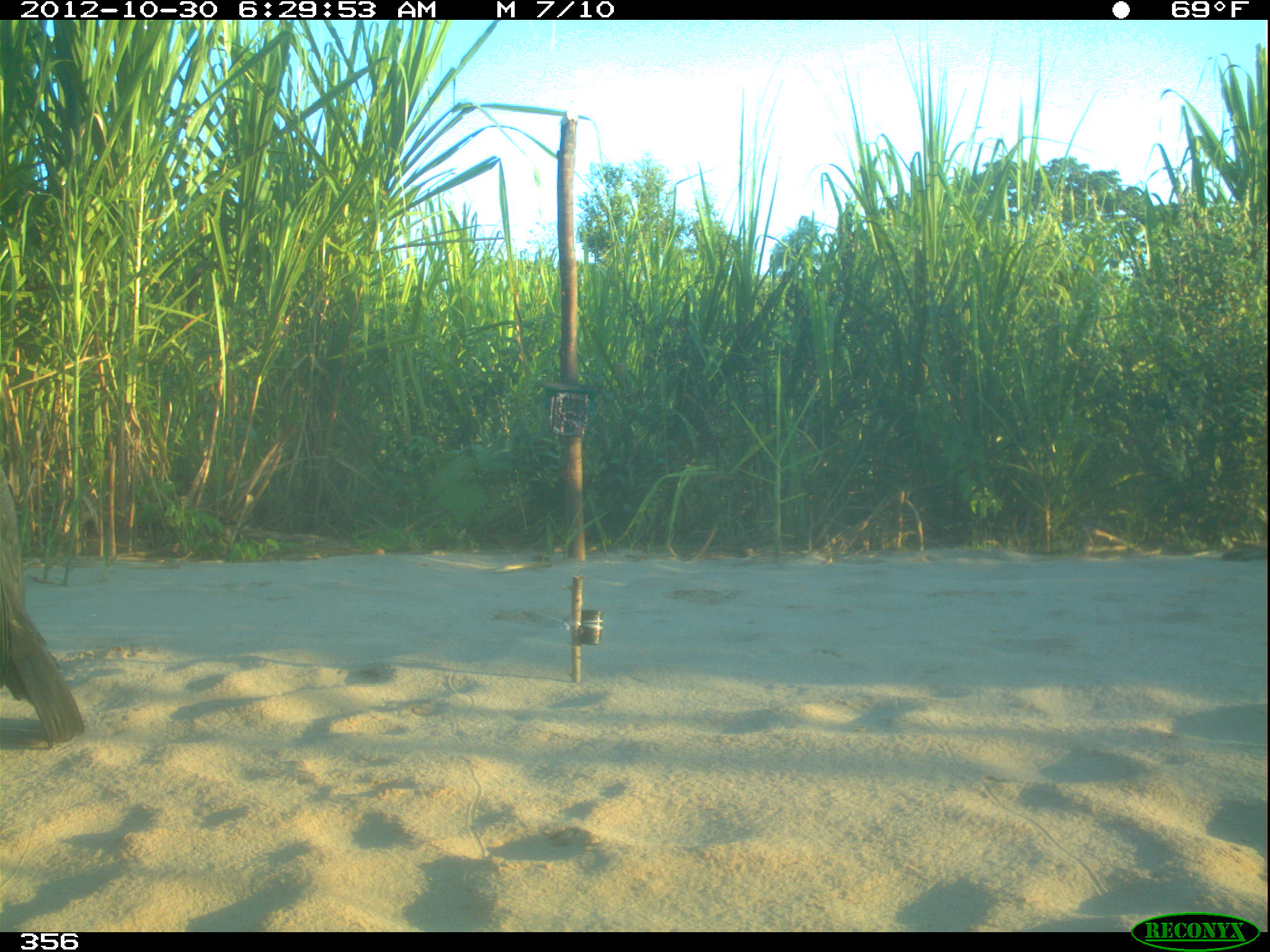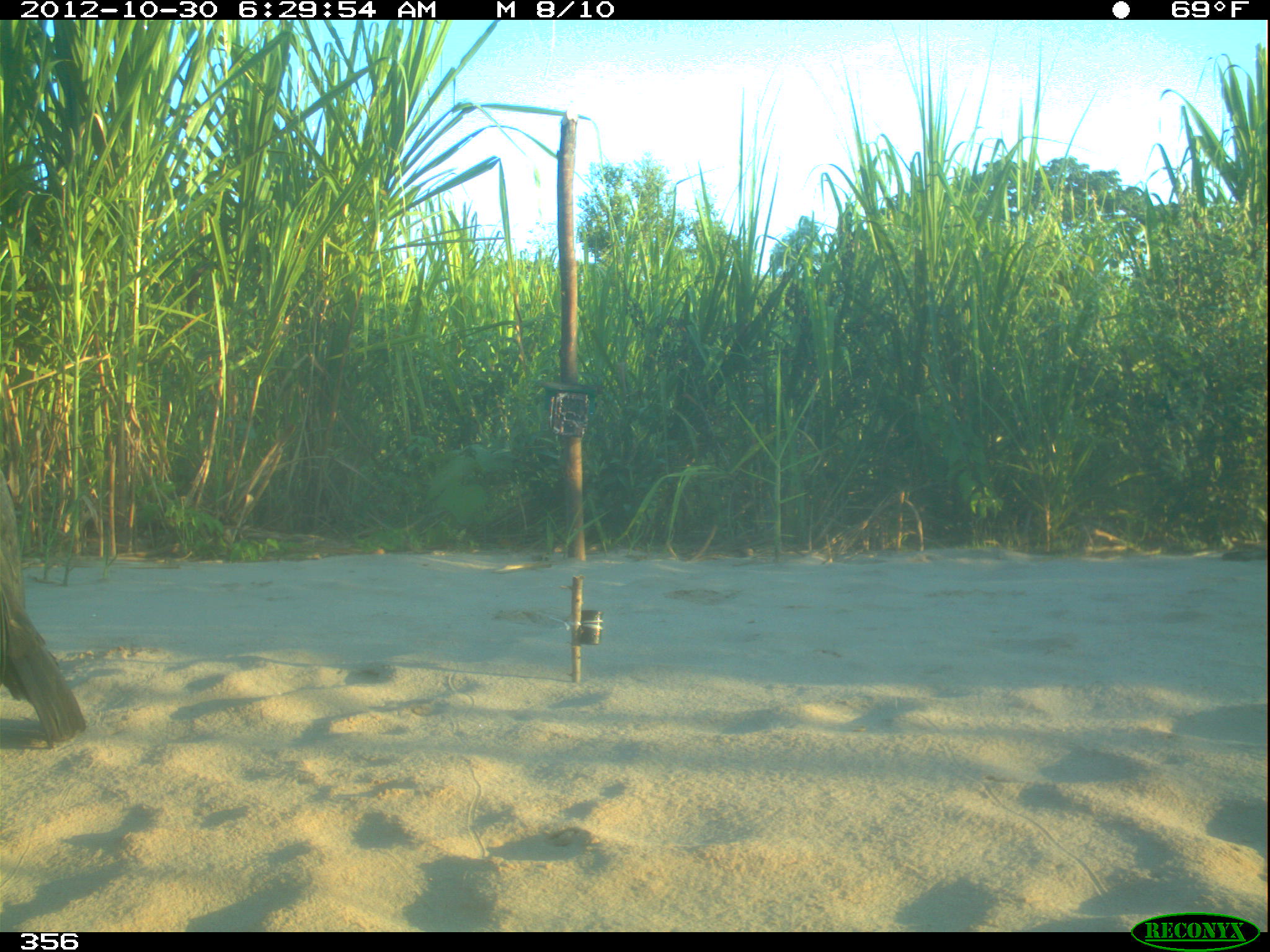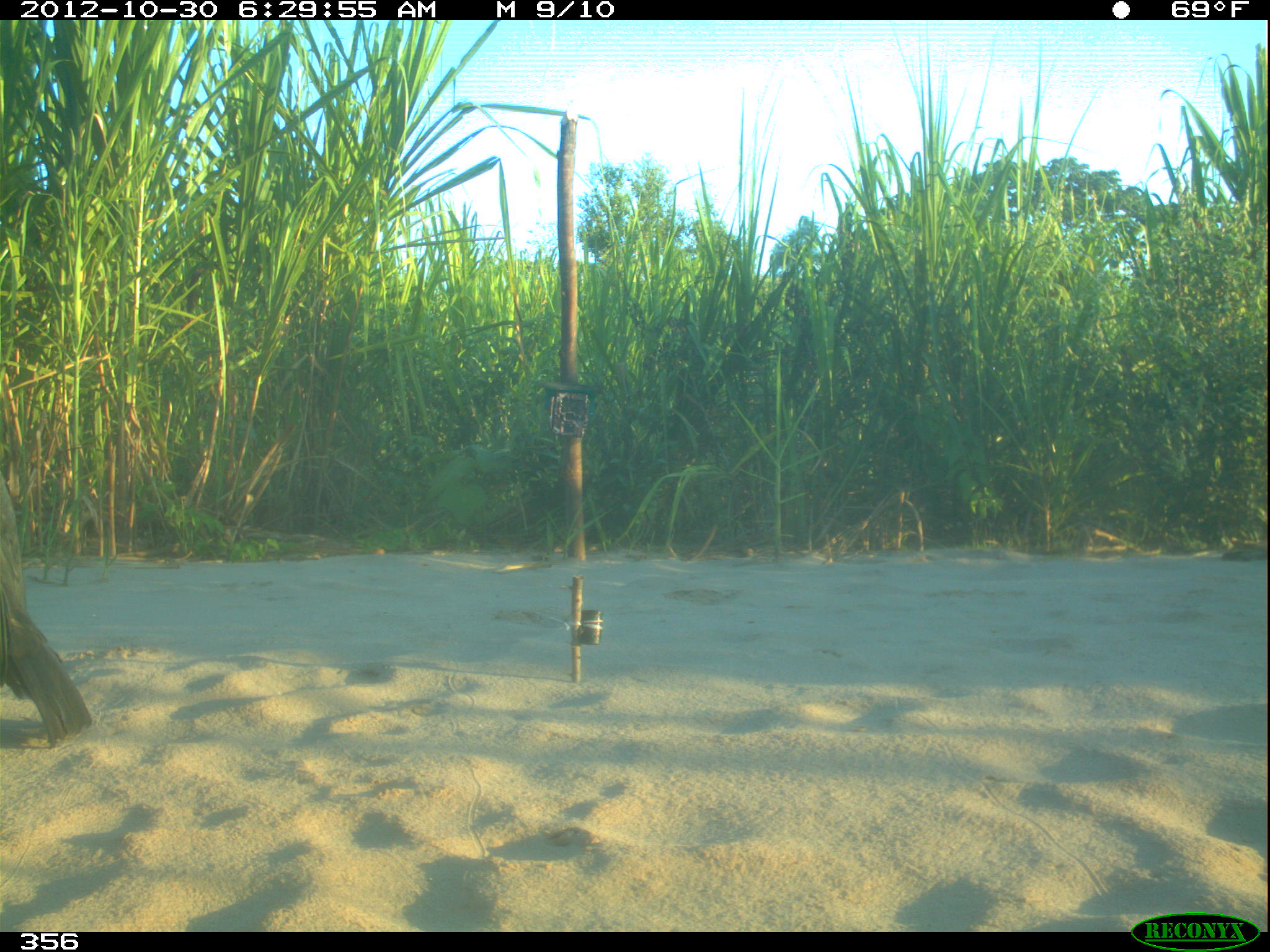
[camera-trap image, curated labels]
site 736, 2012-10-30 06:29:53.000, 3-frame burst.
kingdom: Animalia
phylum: Chordata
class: Aves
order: Cathartiformes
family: Cathartidae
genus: Coragyps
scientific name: Coragyps atratus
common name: black vulture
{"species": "Coragyps atratus (black vulture)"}